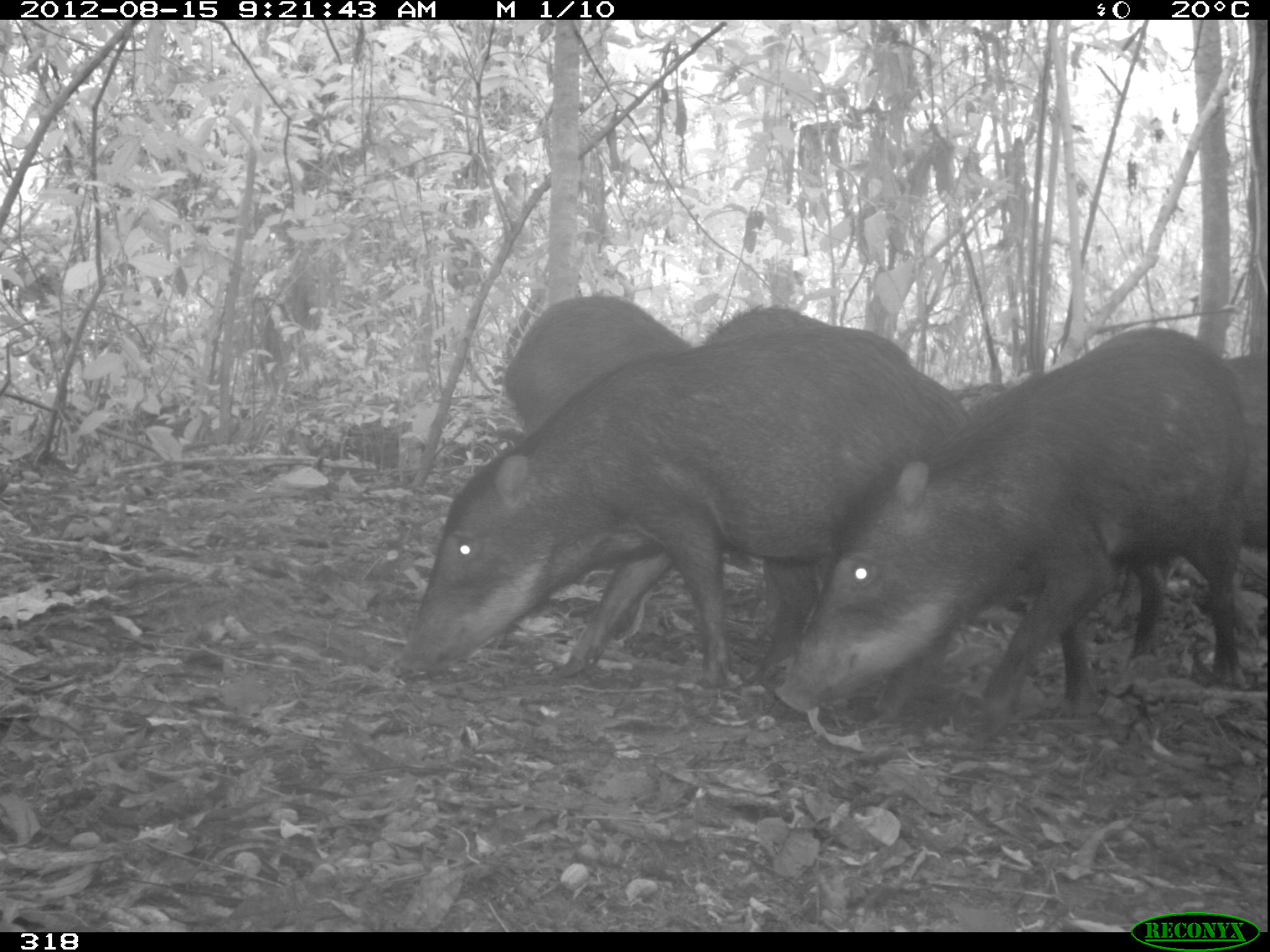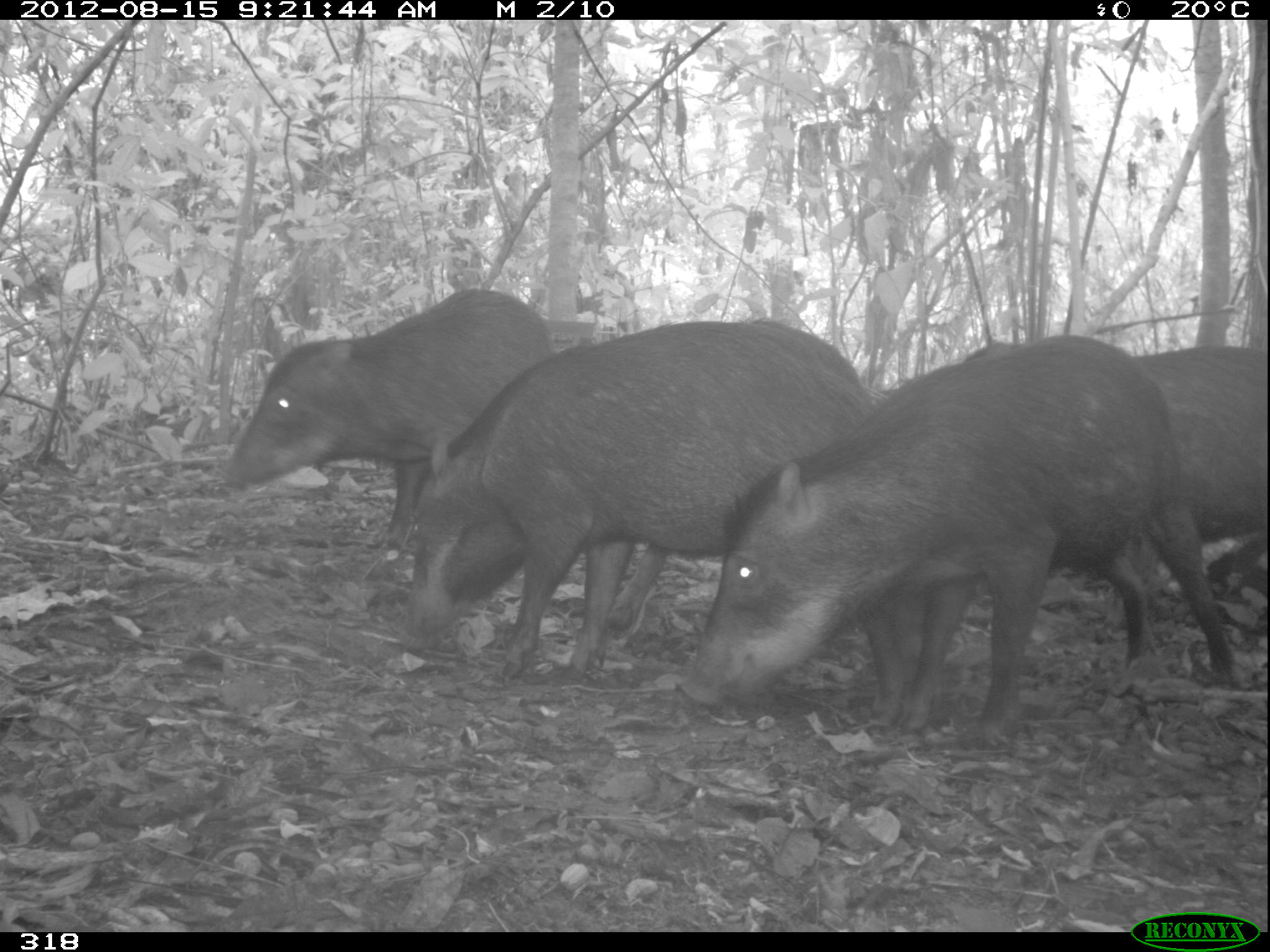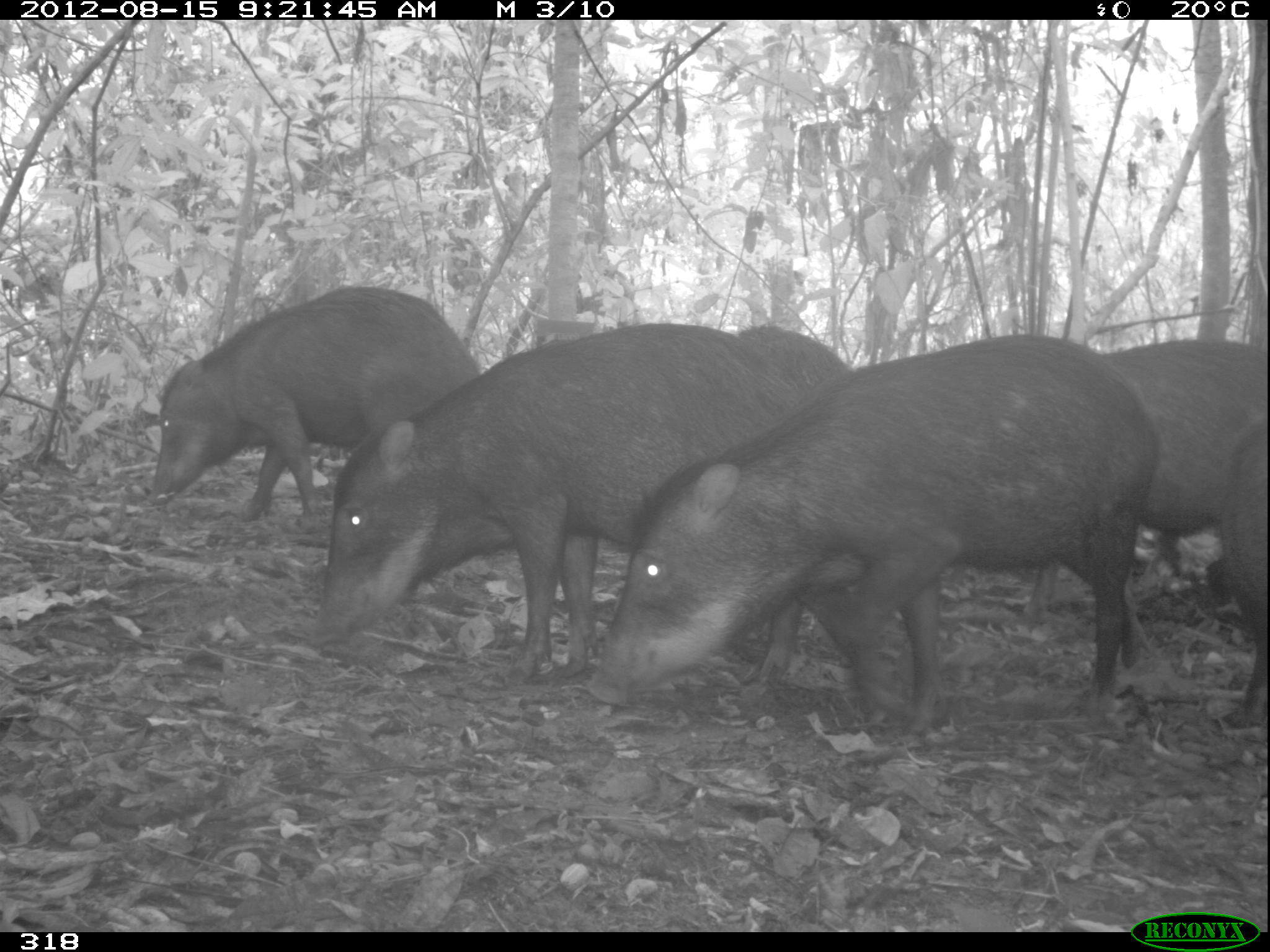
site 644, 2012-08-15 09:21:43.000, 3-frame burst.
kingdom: Animalia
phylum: Chordata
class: Mammalia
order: Artiodactyla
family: Tayassuidae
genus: Tayassu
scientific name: Tayassu pecari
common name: white-lipped peccary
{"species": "Tayassu pecari (white-lipped peccary)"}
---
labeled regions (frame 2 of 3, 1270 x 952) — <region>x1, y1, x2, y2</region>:
tayassu pecari: <region>678, 330, 1251, 745</region>; <region>389, 315, 881, 691</region>; <region>214, 286, 564, 564</region>; <region>1112, 341, 1267, 625</region>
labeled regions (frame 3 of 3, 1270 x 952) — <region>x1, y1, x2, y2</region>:
tayassu pecari: <region>583, 324, 1166, 739</region>; <region>300, 315, 811, 692</region>; <region>146, 285, 481, 540</region>; <region>1093, 331, 1267, 732</region>; <region>729, 318, 855, 392</region>